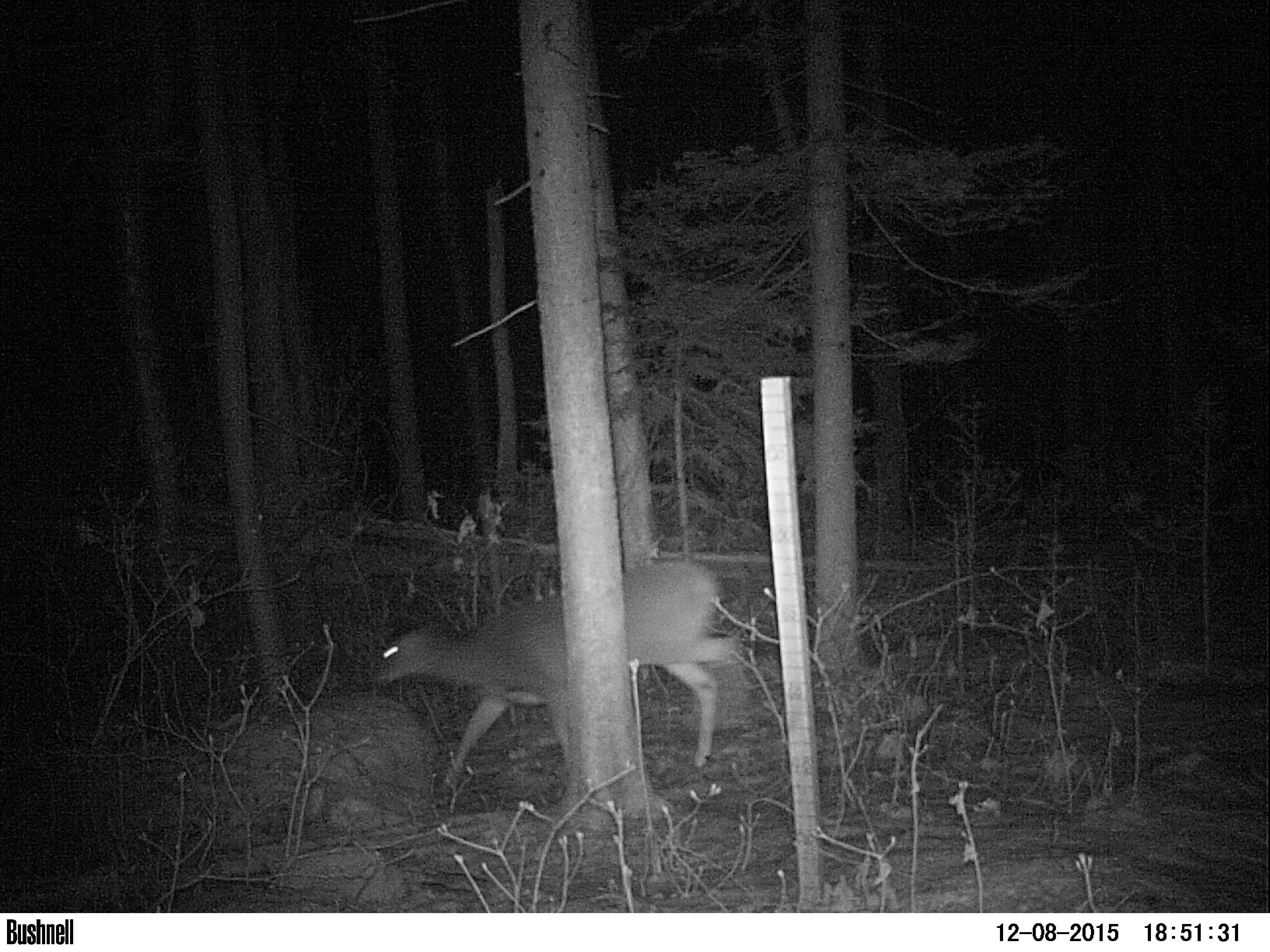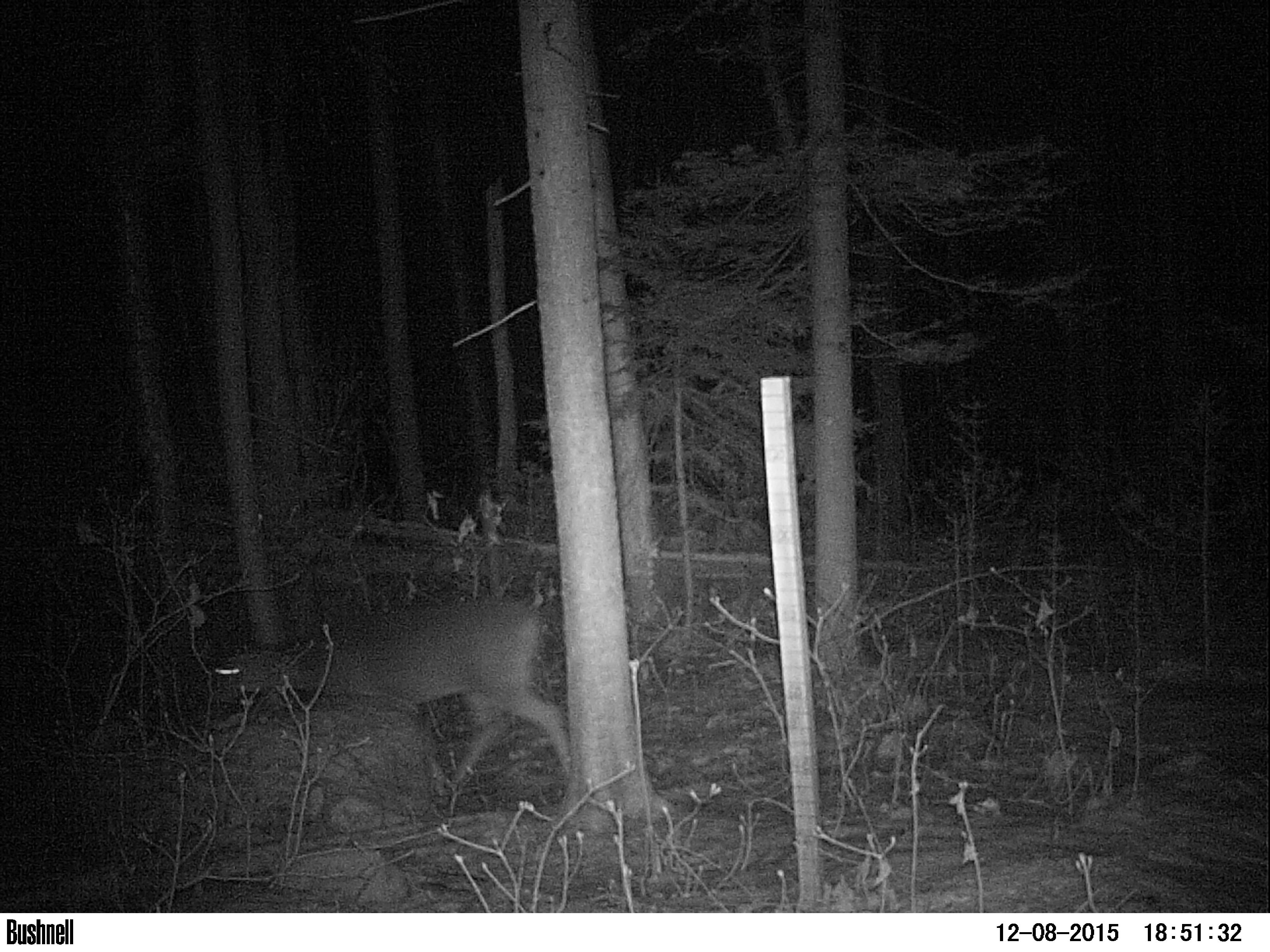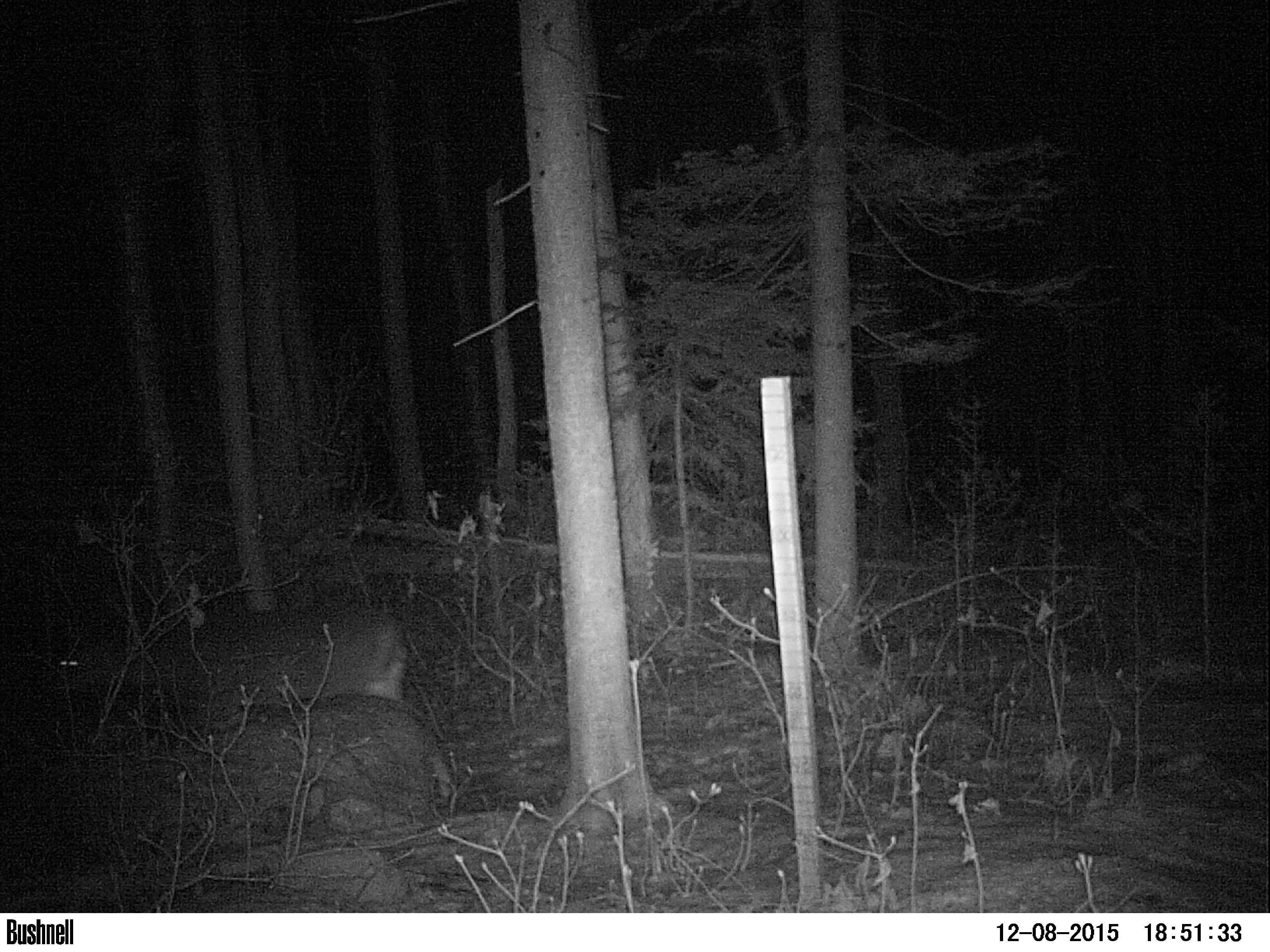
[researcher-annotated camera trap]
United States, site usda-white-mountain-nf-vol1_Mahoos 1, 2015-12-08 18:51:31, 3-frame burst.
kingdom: Animalia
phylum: Chordata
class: Mammalia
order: Artiodactyla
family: Cervidae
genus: Odocoileus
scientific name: Odocoileus virginianus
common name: white-tailed deer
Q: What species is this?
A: White-tailed deer (Odocoileus virginianus).